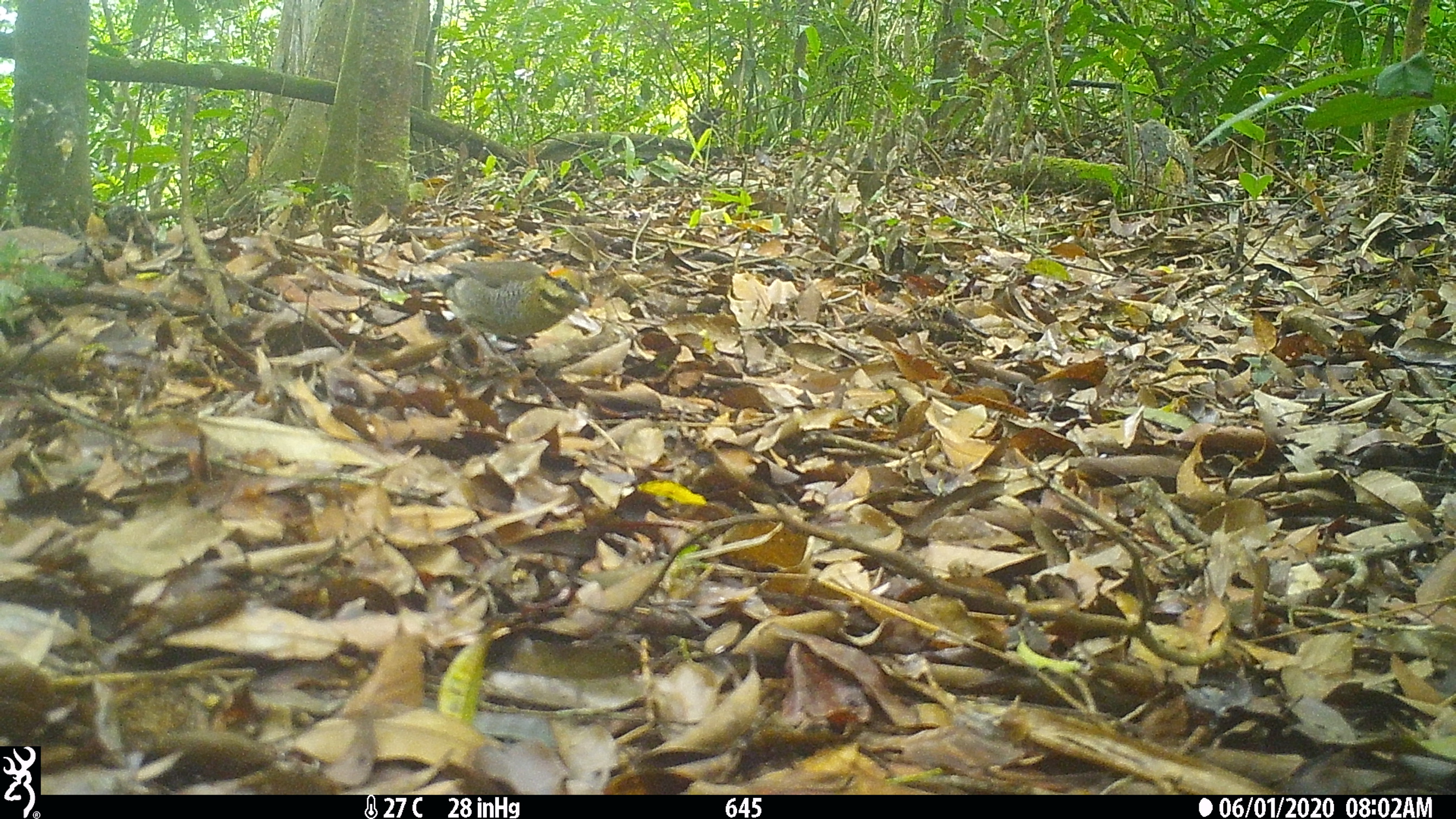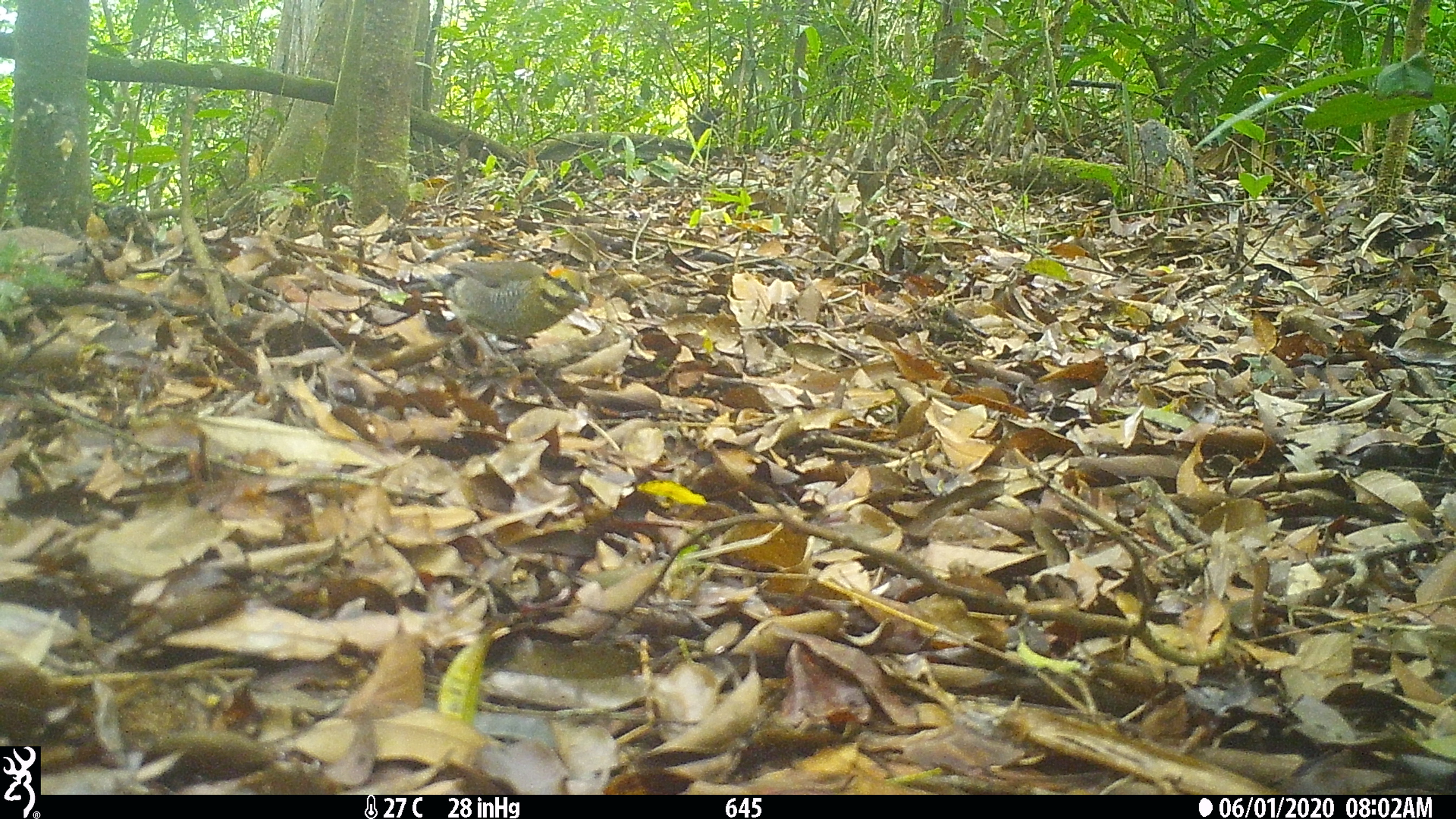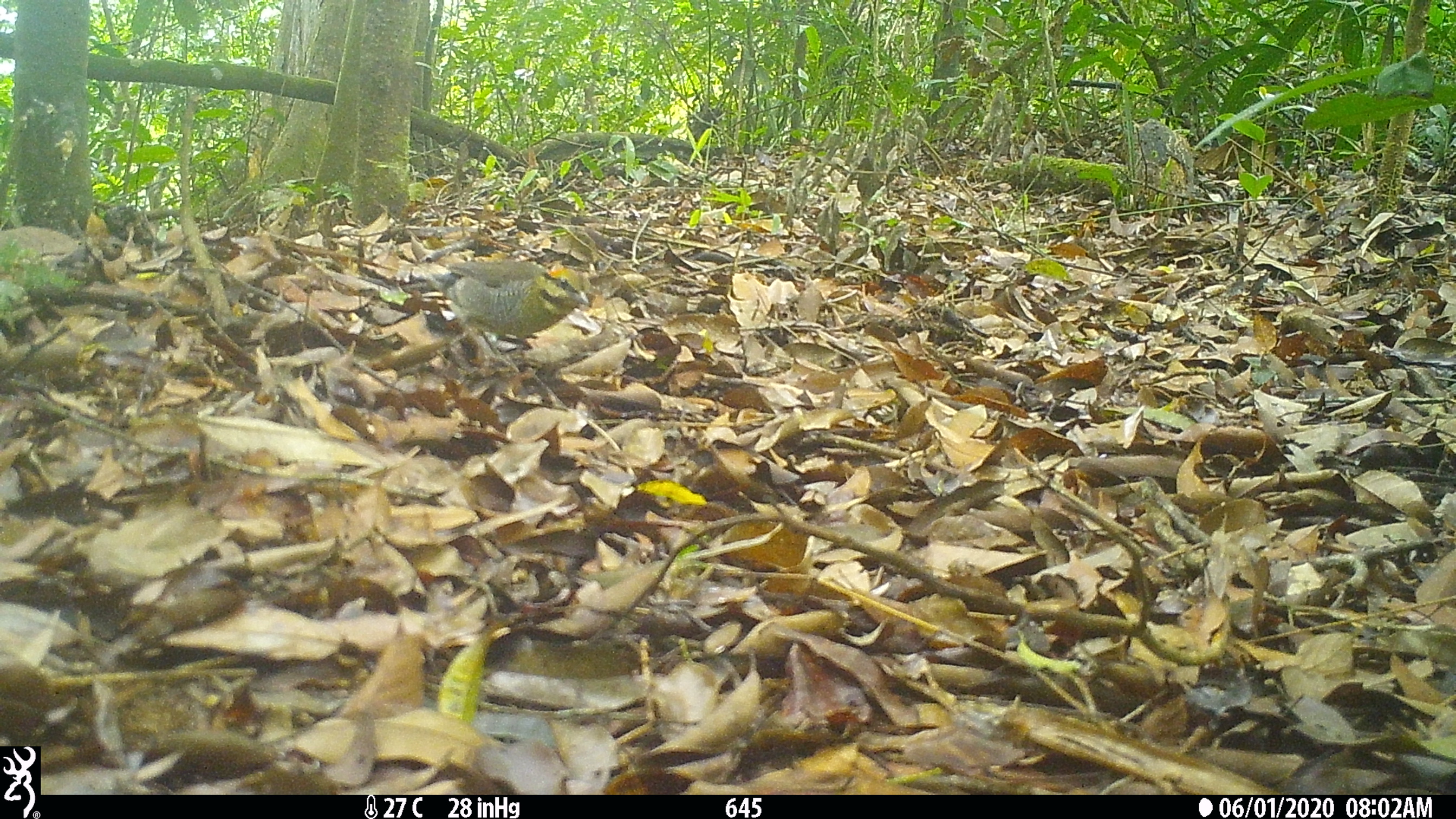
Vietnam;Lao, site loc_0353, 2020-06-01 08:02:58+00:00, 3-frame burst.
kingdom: Animalia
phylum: Chordata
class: Aves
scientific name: Aves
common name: bird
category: unidentified bird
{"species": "unidentified bird (bird) (Aves)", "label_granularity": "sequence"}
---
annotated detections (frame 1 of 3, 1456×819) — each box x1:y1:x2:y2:
unidentified bird: 403:260:590:357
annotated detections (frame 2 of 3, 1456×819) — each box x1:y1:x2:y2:
unidentified bird: 404:260:589:355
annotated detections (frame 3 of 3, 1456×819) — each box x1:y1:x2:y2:
unidentified bird: 399:260:591:372